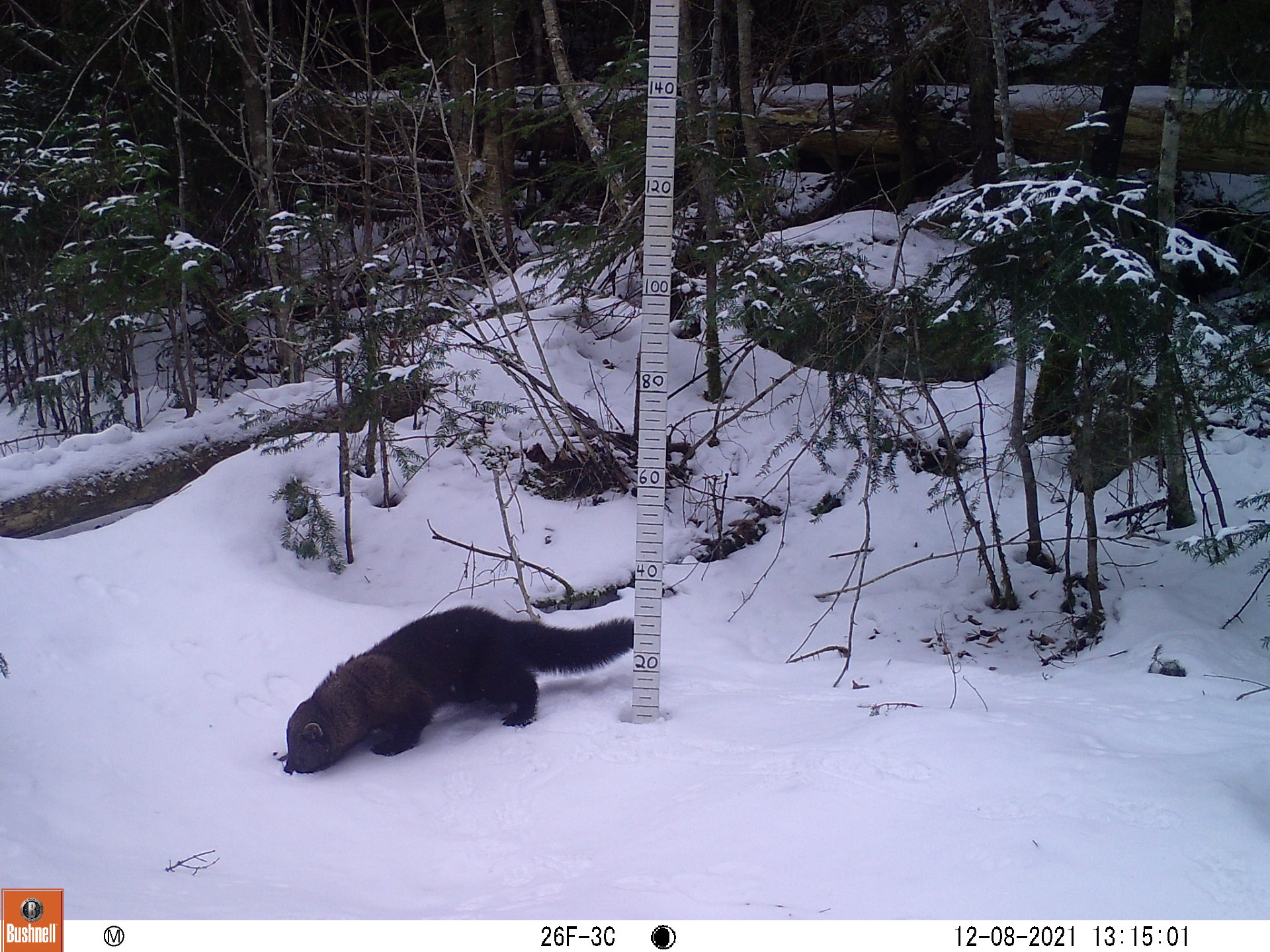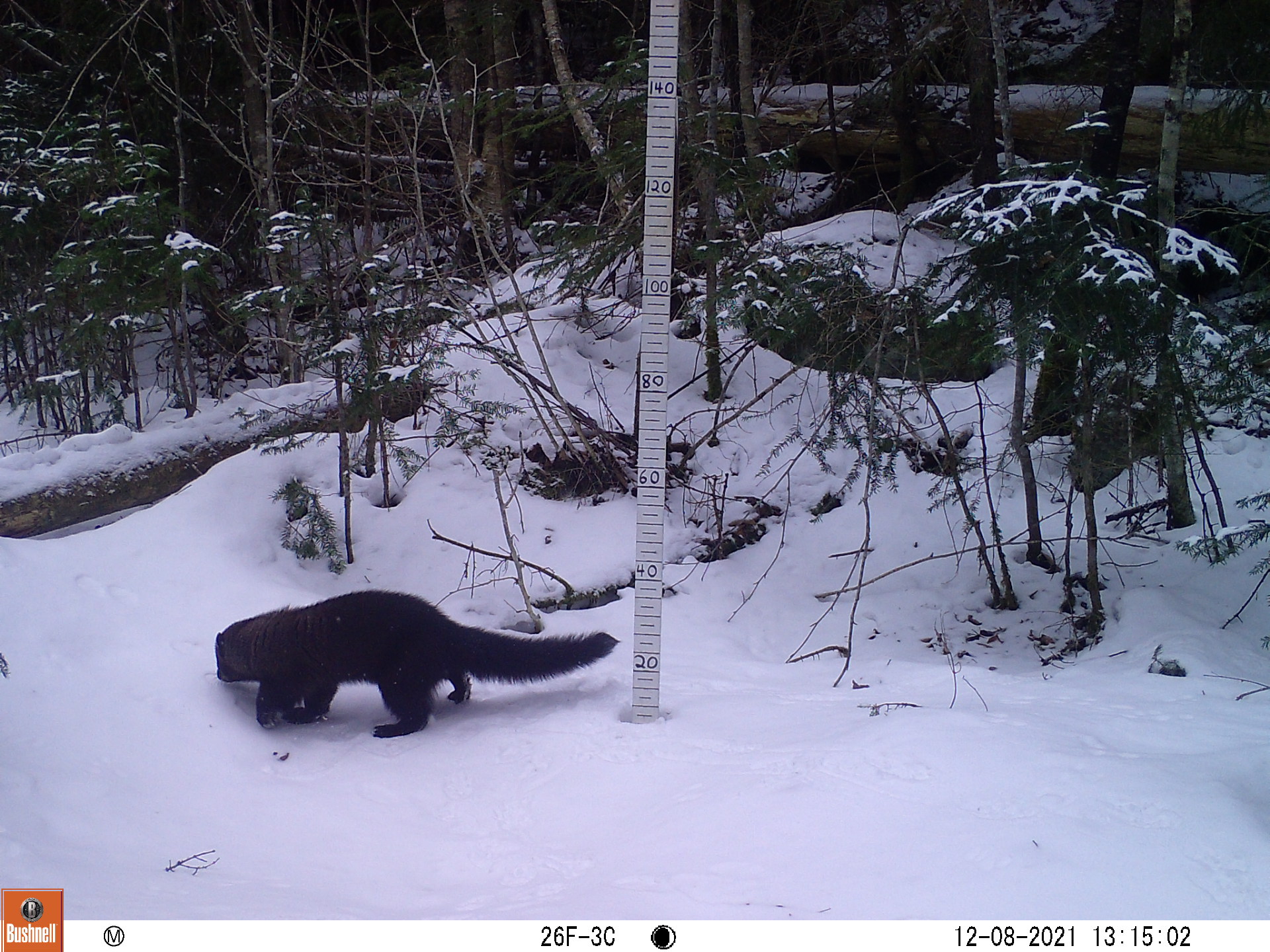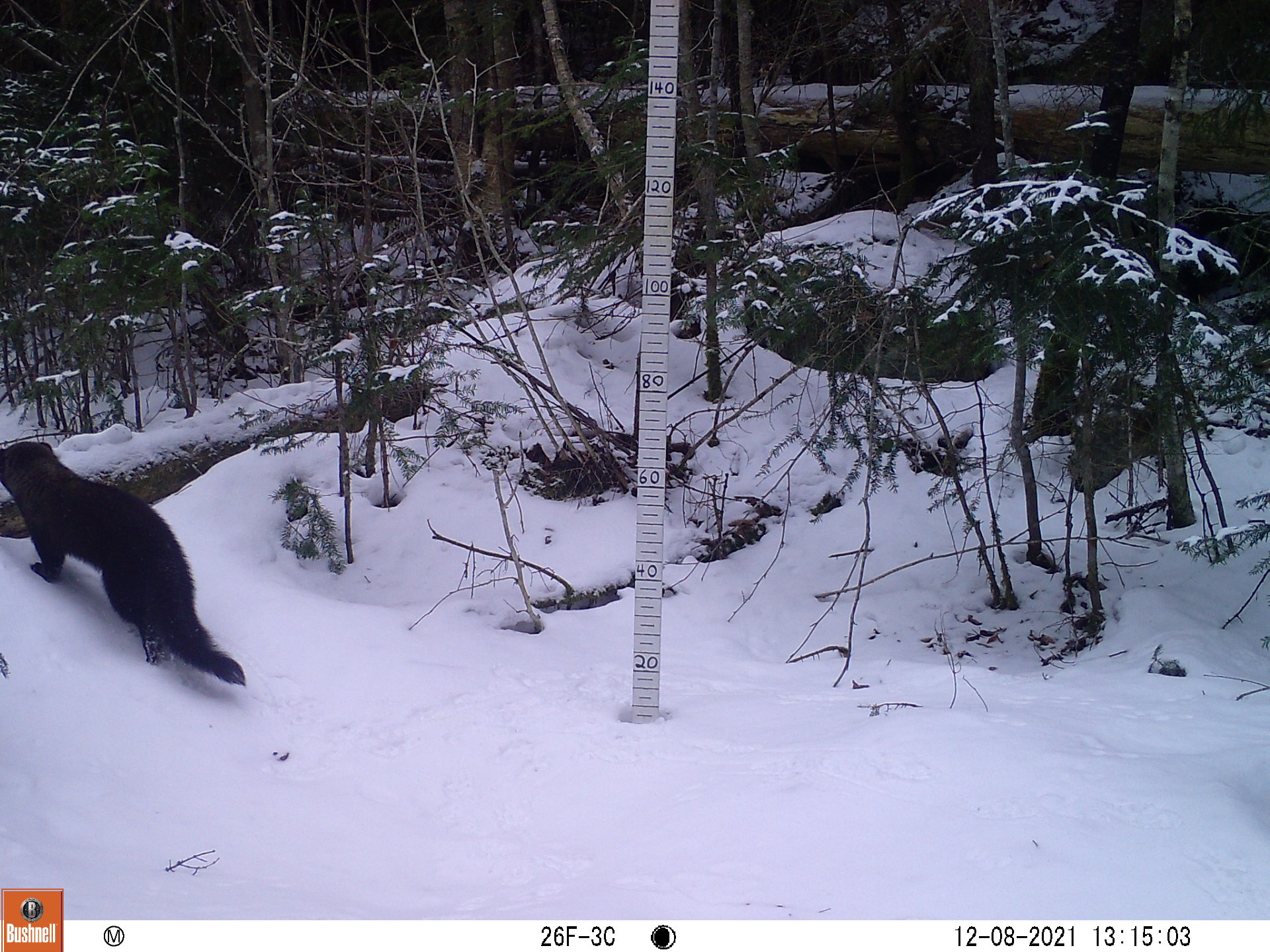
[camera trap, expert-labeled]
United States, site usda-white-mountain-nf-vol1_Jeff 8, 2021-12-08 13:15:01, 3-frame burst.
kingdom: Animalia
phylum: Chordata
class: Mammalia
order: Carnivora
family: Mustelidae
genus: Pekania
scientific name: Pekania pennanti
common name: fisher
Fisher (Pekania pennanti).